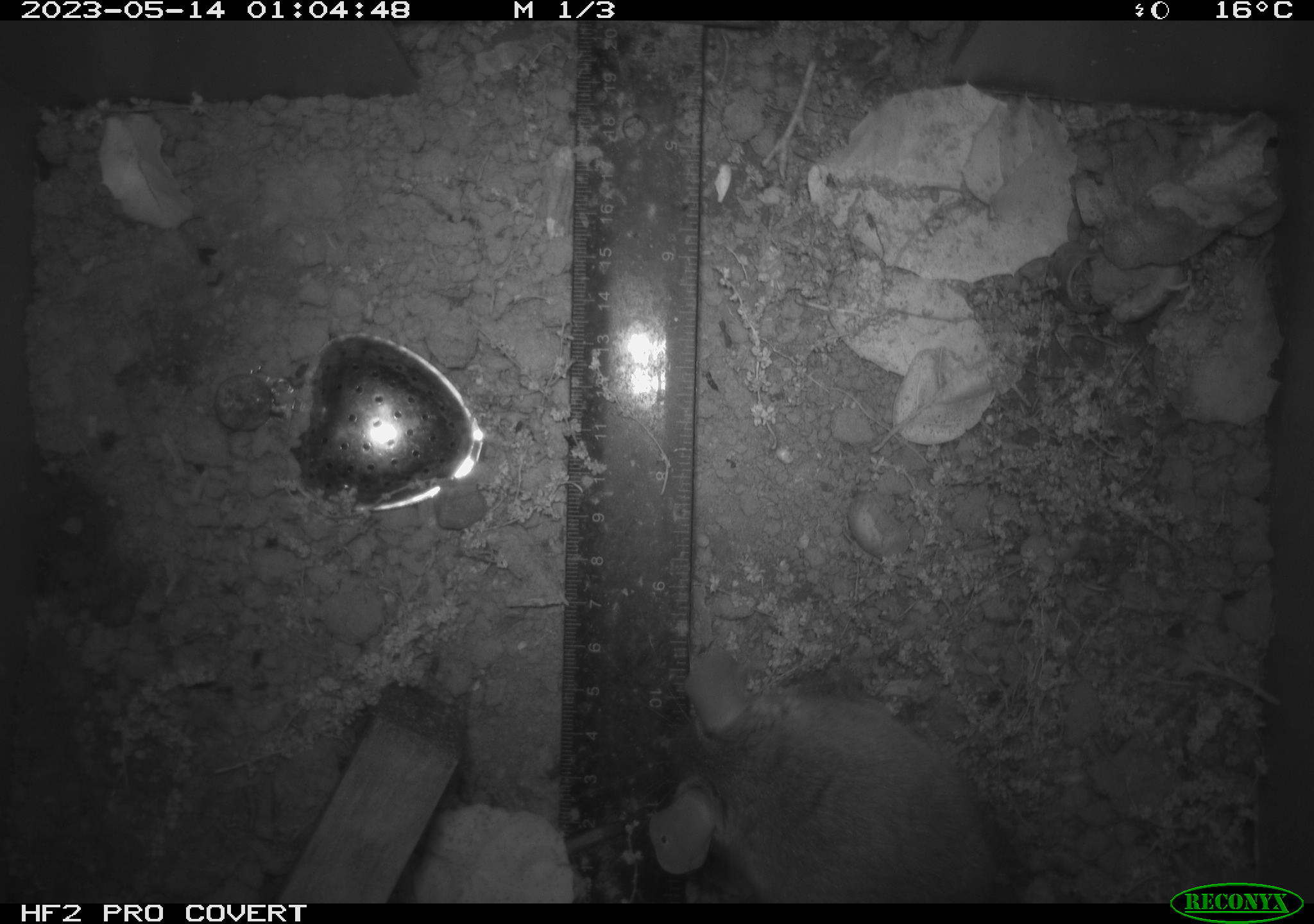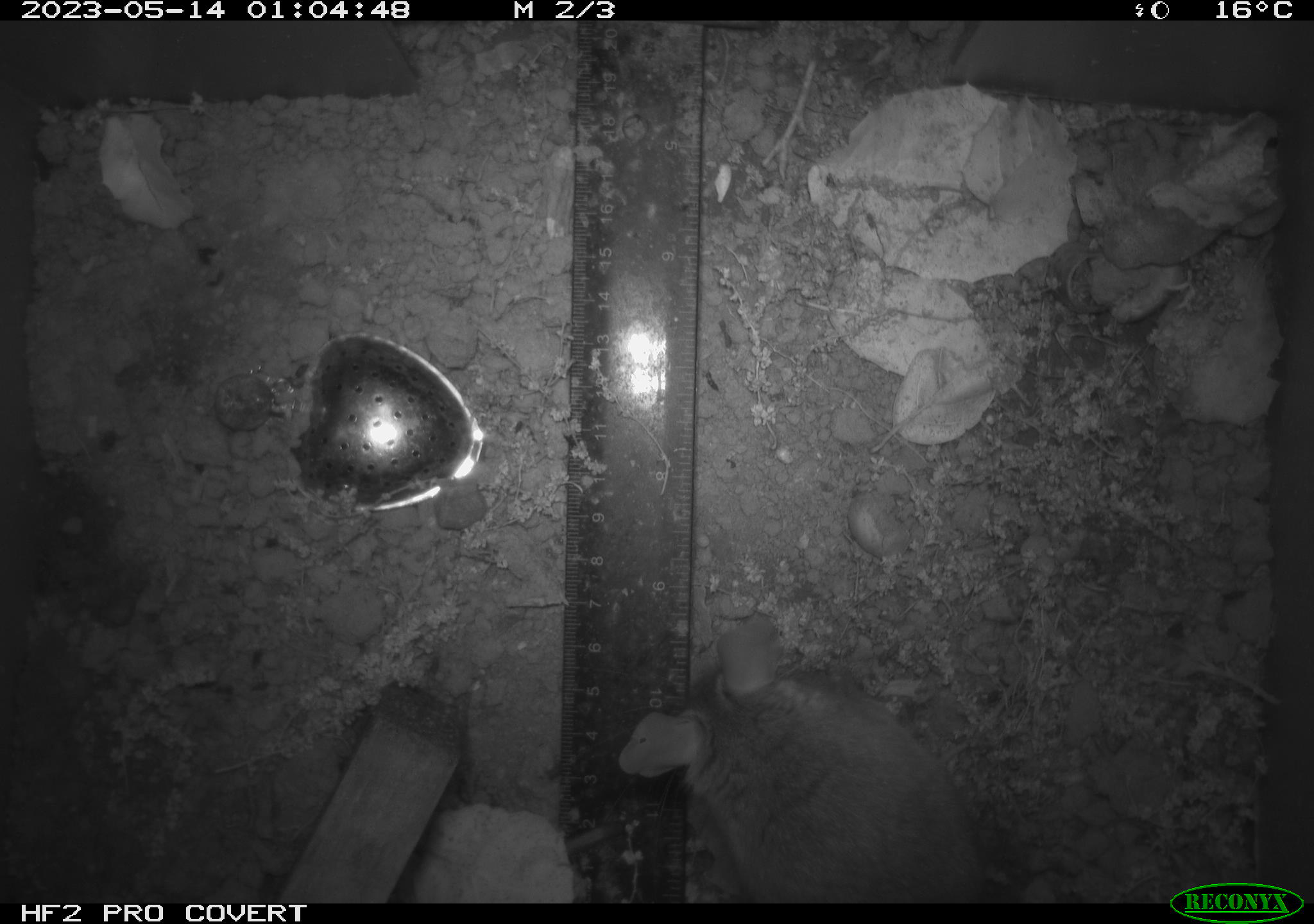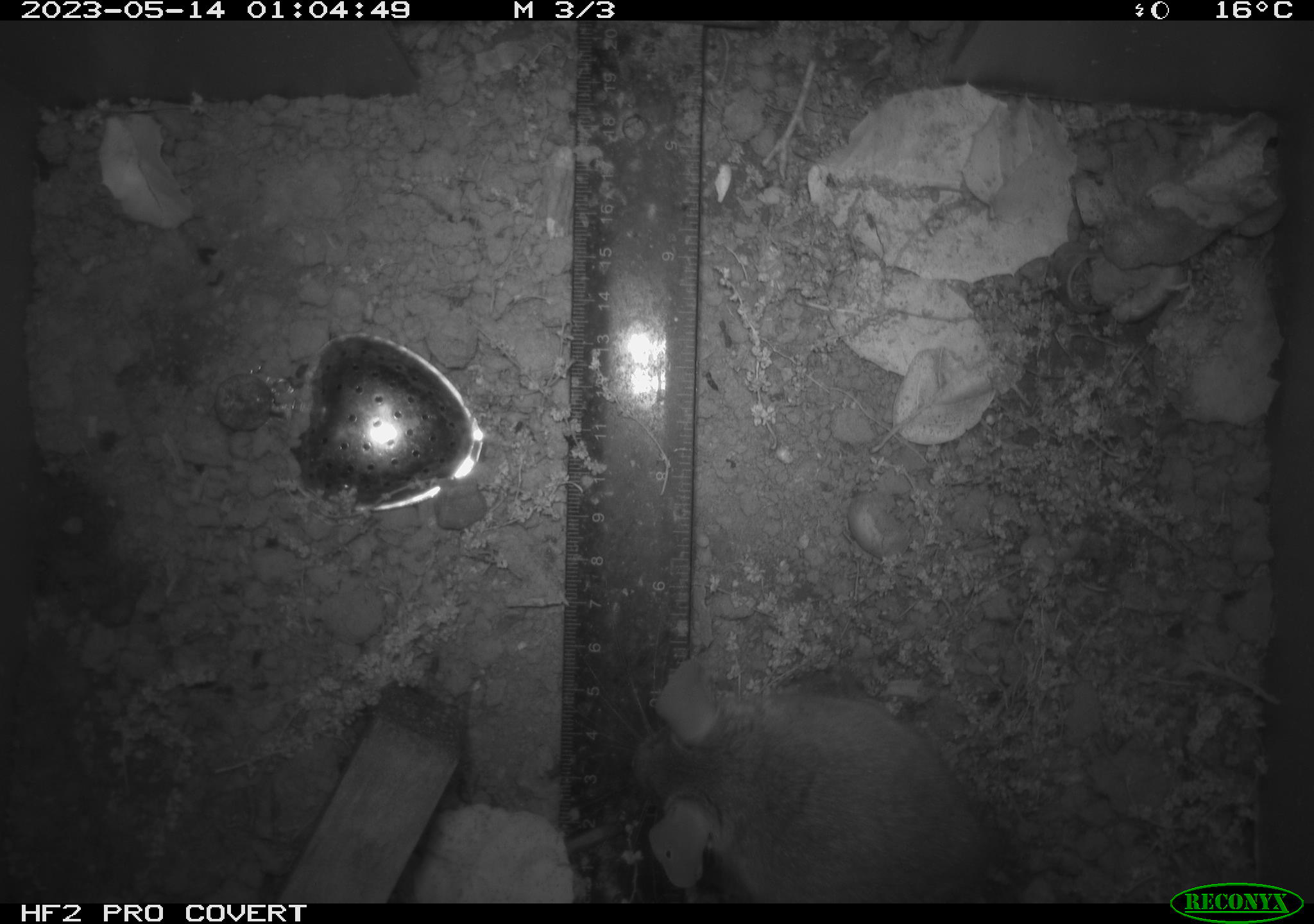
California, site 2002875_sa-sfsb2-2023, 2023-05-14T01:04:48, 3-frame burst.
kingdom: Animalia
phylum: Chordata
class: Mammalia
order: Rodentia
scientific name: Rodentia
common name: mouse species